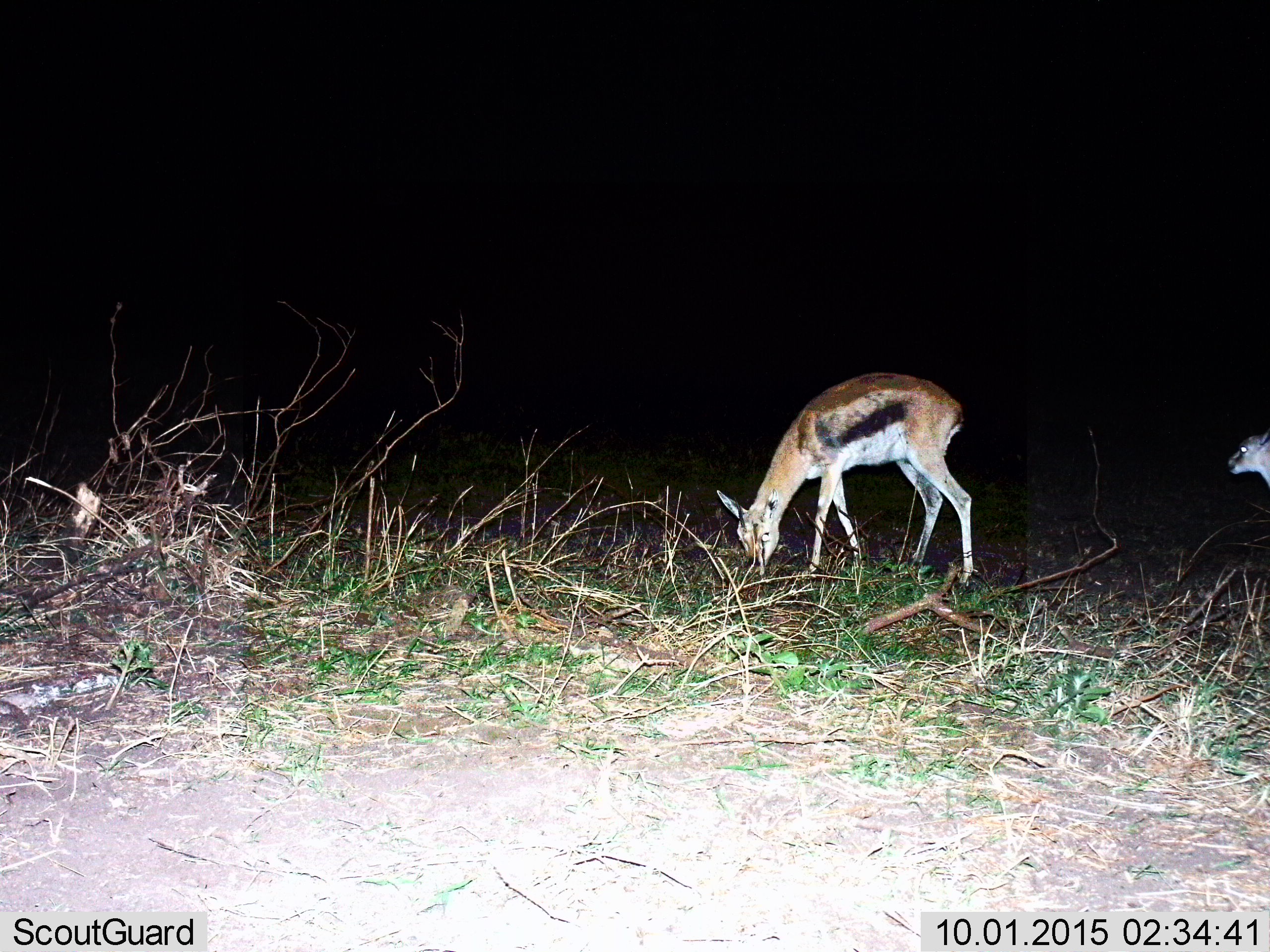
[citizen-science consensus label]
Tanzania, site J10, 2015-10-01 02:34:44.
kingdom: Animalia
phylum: Chordata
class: Mammalia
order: Artiodactyla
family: Bovidae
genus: Eudorcas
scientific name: Eudorcas thomsonii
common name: thomson's gazelle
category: gazellethomsons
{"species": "gazellethomsons (thomson's gazelle) (Eudorcas thomsonii)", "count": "2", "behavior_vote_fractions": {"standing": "56%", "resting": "0%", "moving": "11%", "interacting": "0%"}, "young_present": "11%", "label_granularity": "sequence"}